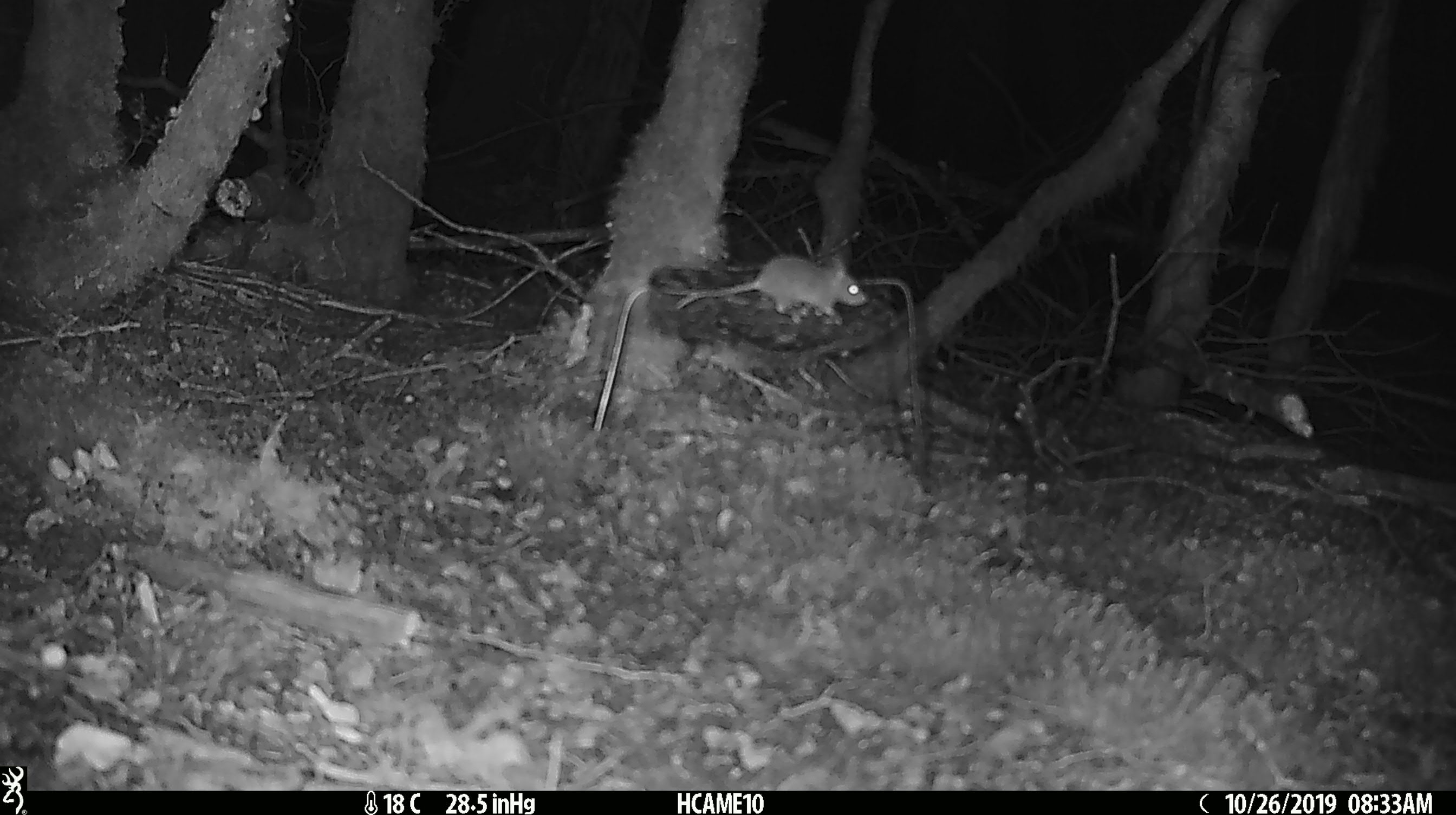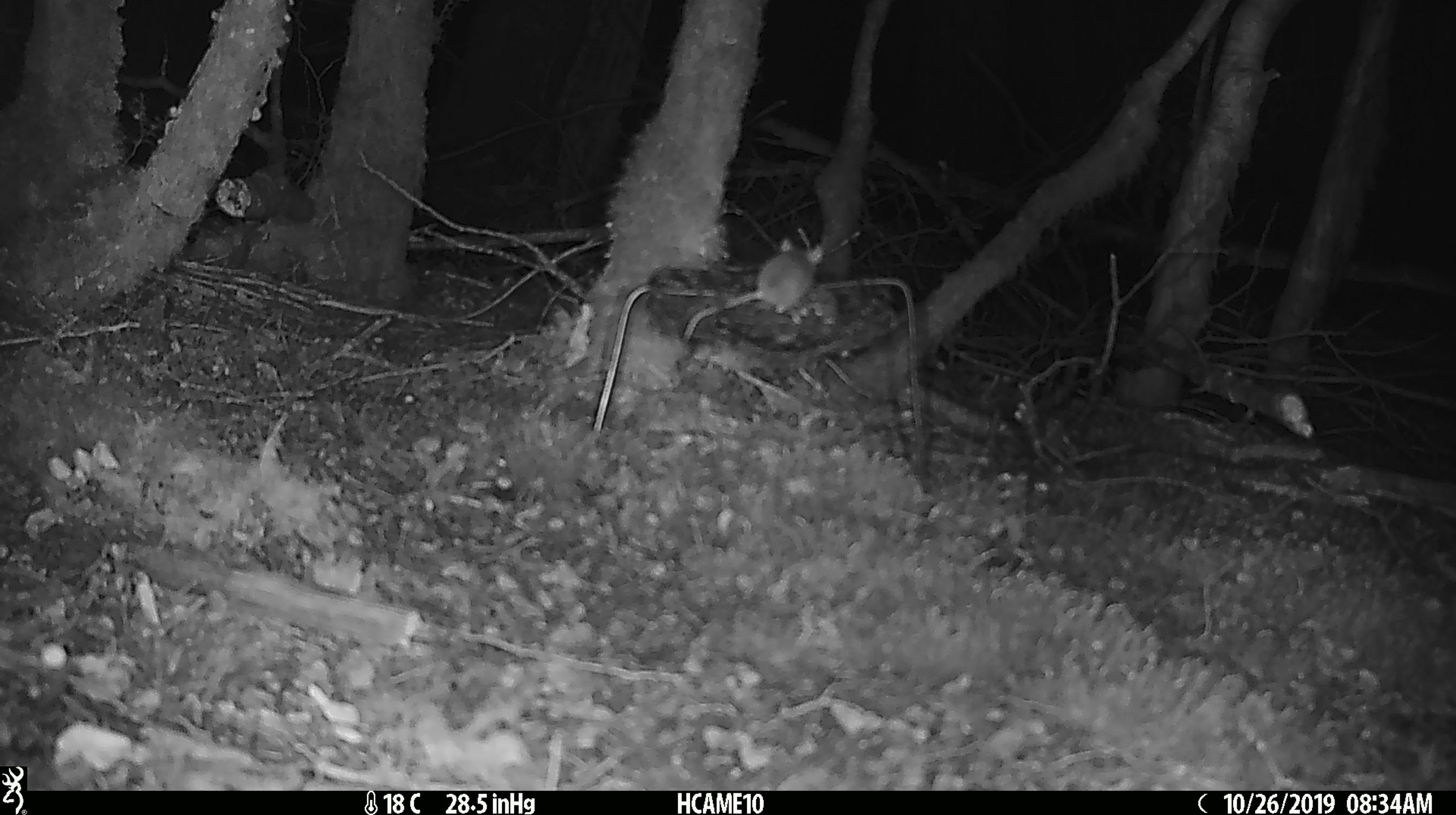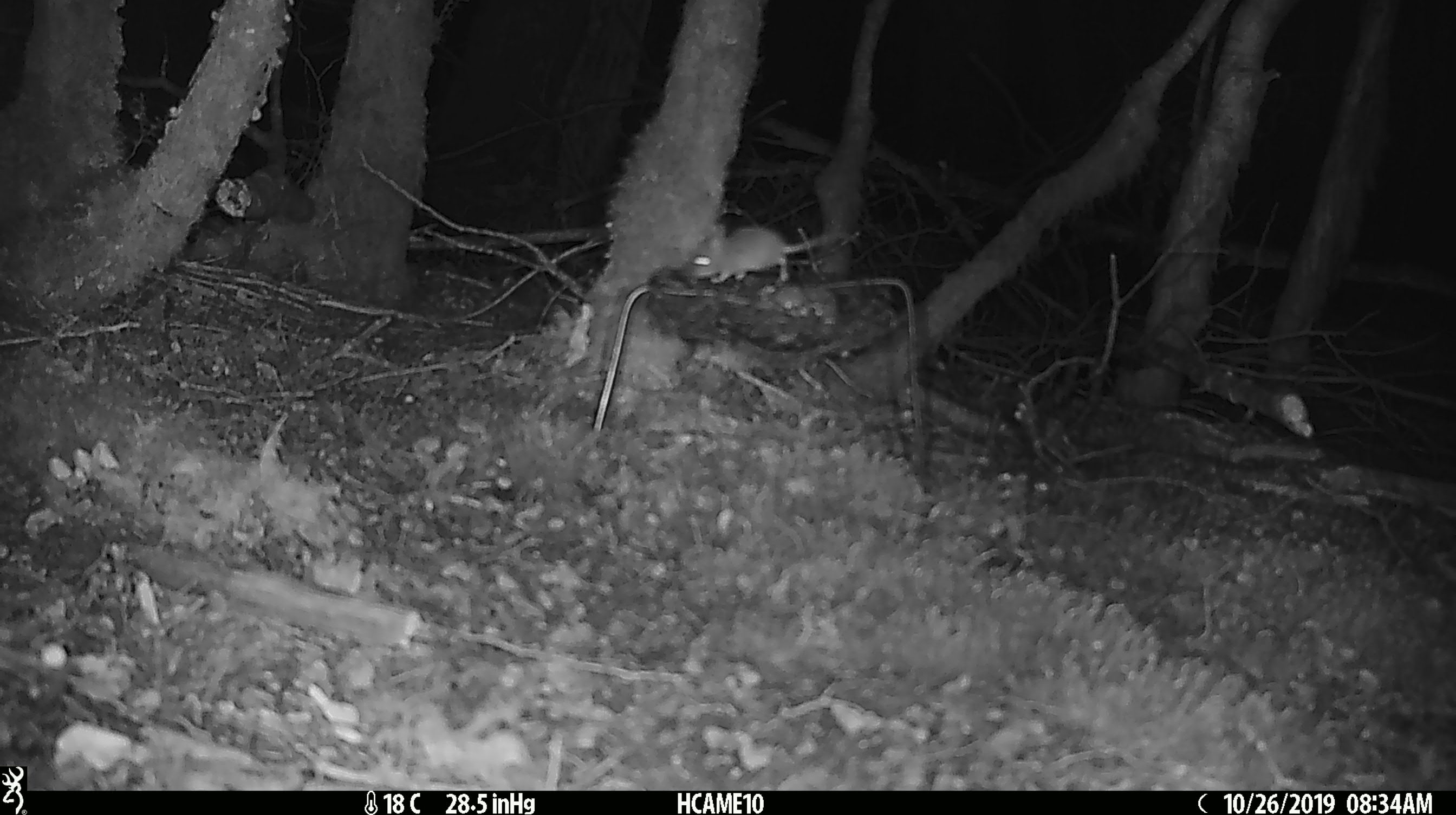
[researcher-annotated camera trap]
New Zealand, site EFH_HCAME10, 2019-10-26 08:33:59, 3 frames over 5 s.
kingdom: Animalia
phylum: Chordata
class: Mammalia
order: Rodentia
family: Muridae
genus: Mus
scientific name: Mus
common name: mouse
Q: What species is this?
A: Mouse (Mus).